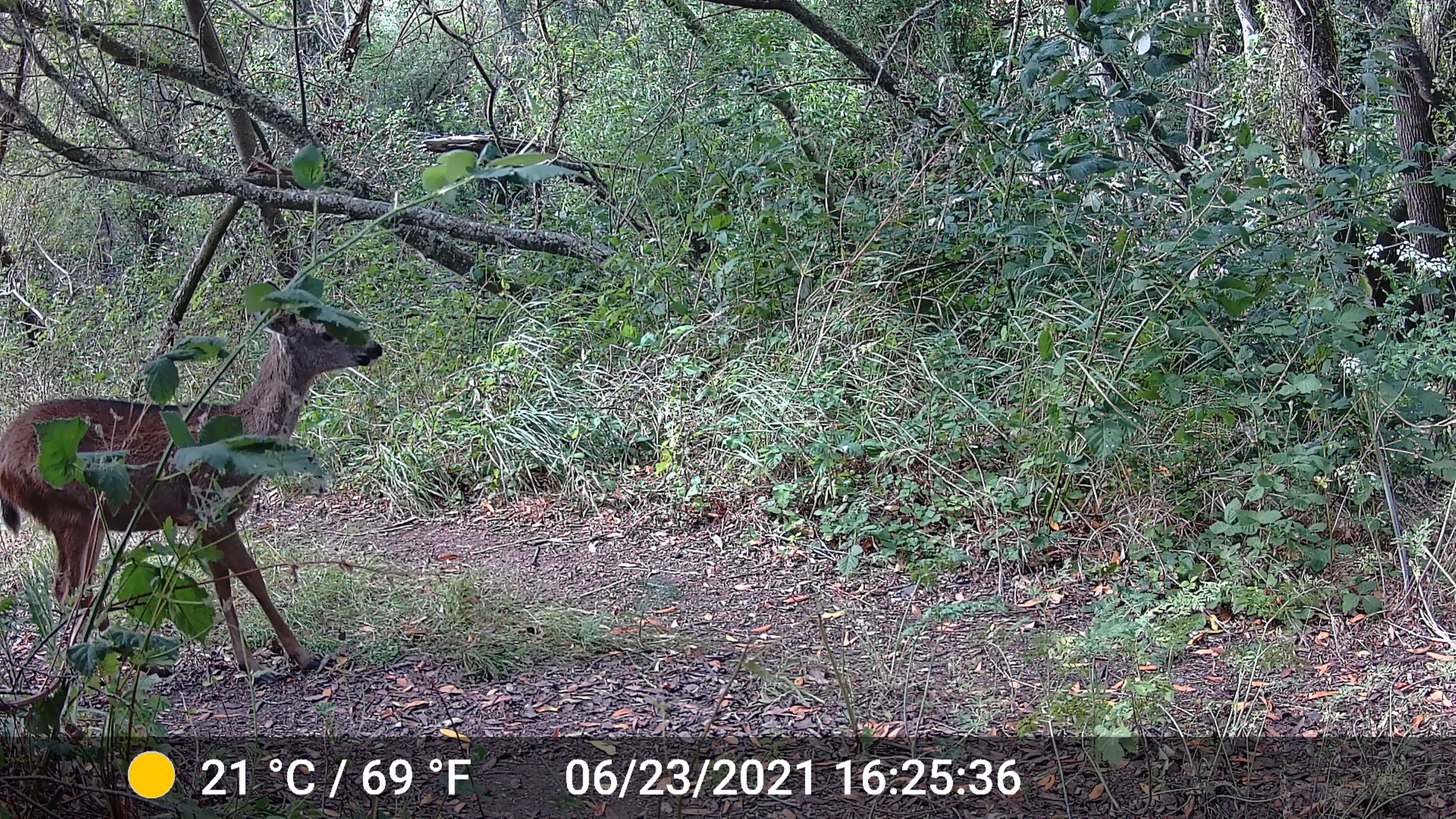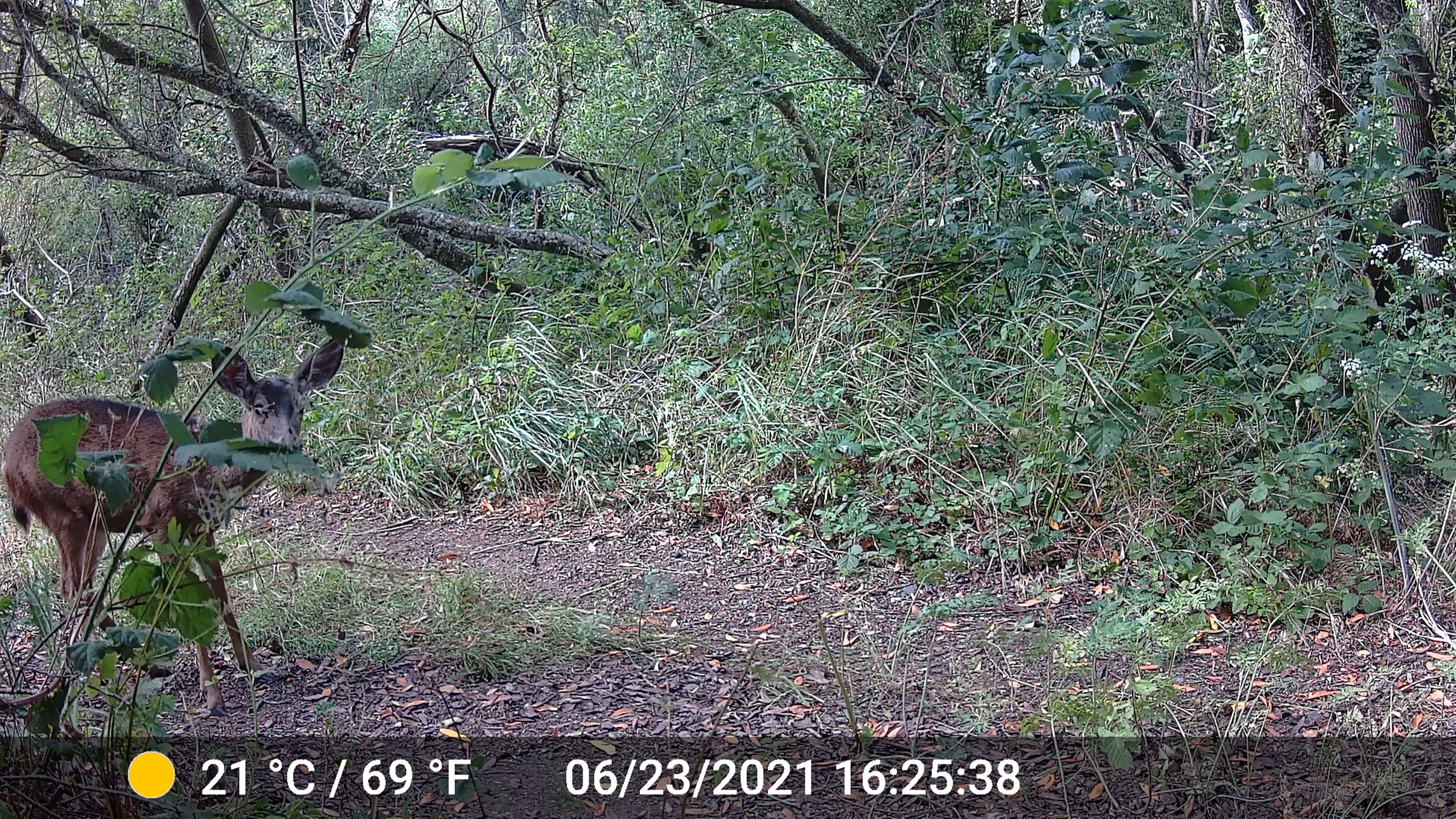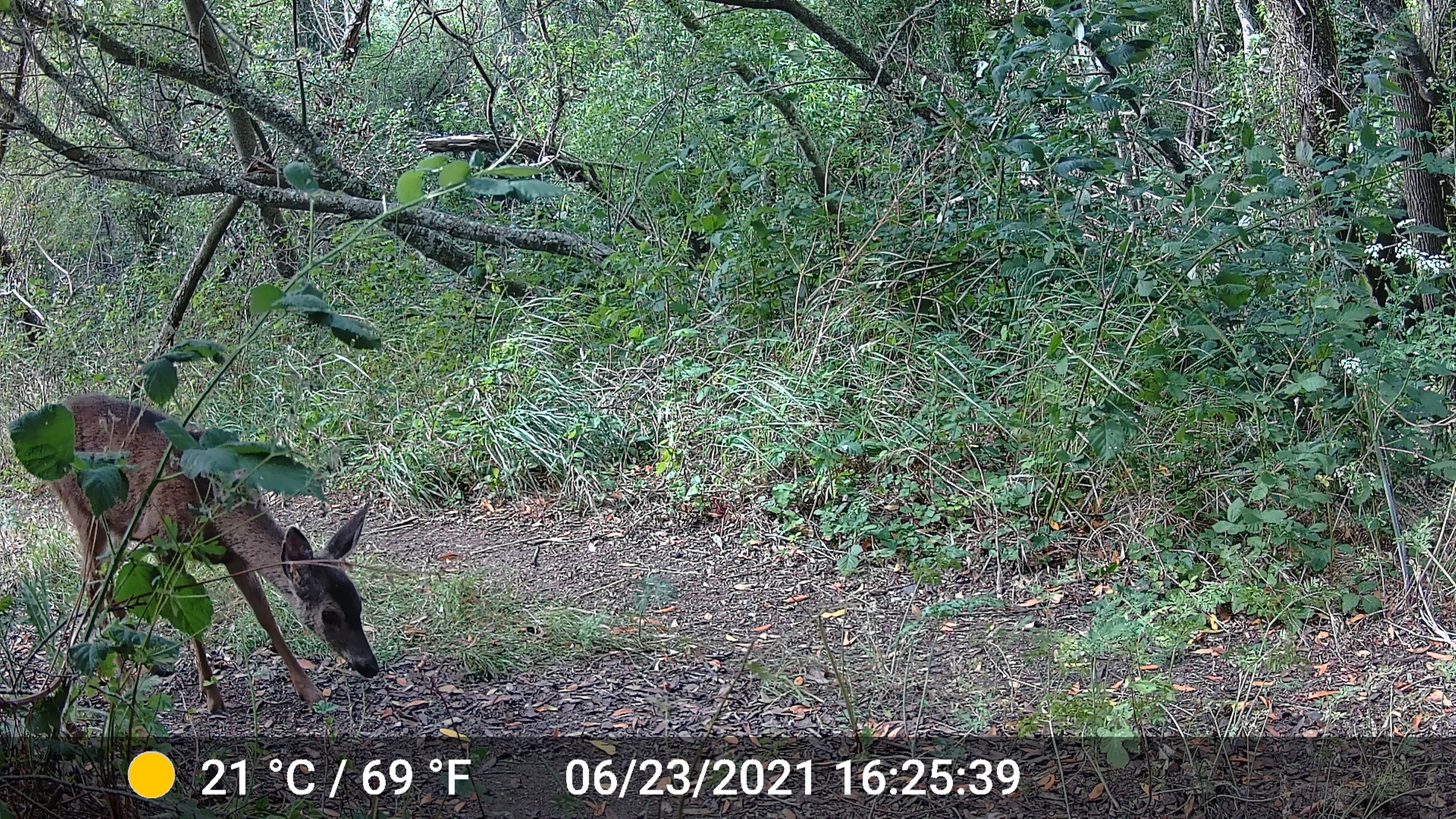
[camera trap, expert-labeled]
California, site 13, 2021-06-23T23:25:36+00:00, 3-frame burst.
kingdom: Animalia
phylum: Chordata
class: Mammalia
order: Artiodactyla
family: Cervidae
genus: Odocoileus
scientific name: Odocoileus hemionus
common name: mule deer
Mule deer (Odocoileus hemionus).